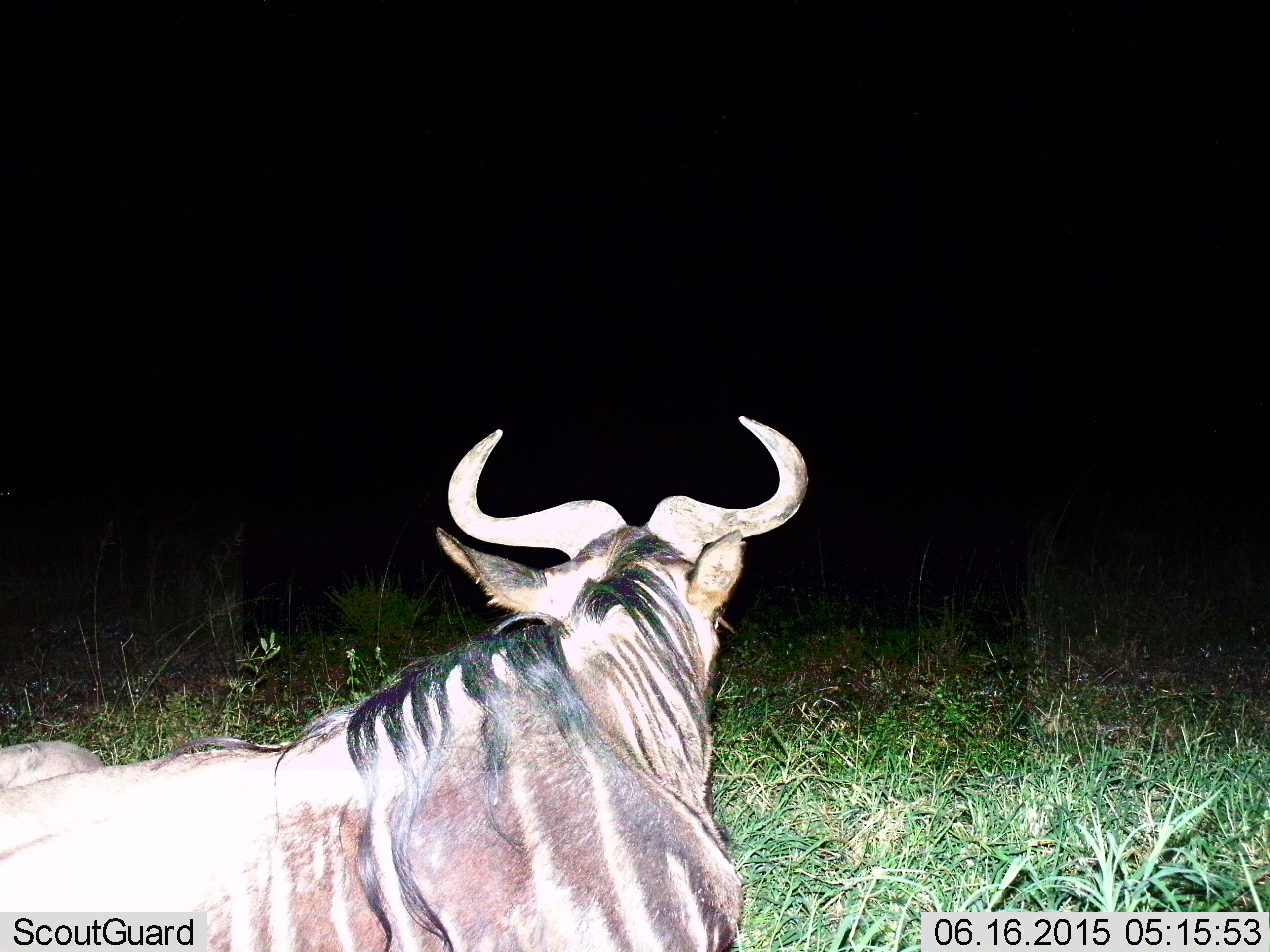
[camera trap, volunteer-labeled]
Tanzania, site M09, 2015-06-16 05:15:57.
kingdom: Animalia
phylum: Chordata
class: Mammalia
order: Artiodactyla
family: Bovidae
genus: Connochaetes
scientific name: Connochaetes taurinus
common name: blue wildebeest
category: wildebeest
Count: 1.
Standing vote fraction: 10%.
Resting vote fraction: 90%.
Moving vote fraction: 0%.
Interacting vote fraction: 0%.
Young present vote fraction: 0%.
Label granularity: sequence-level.